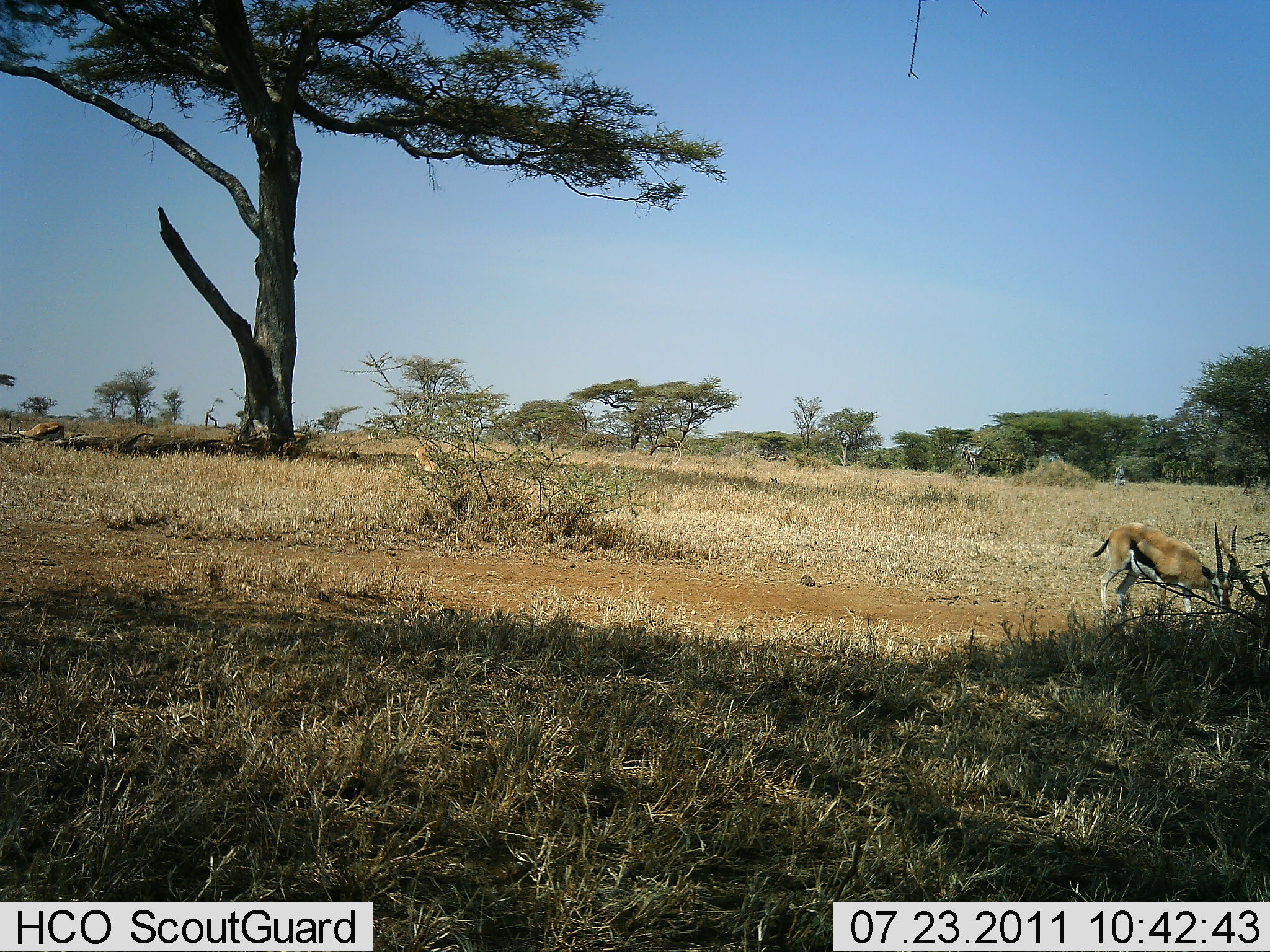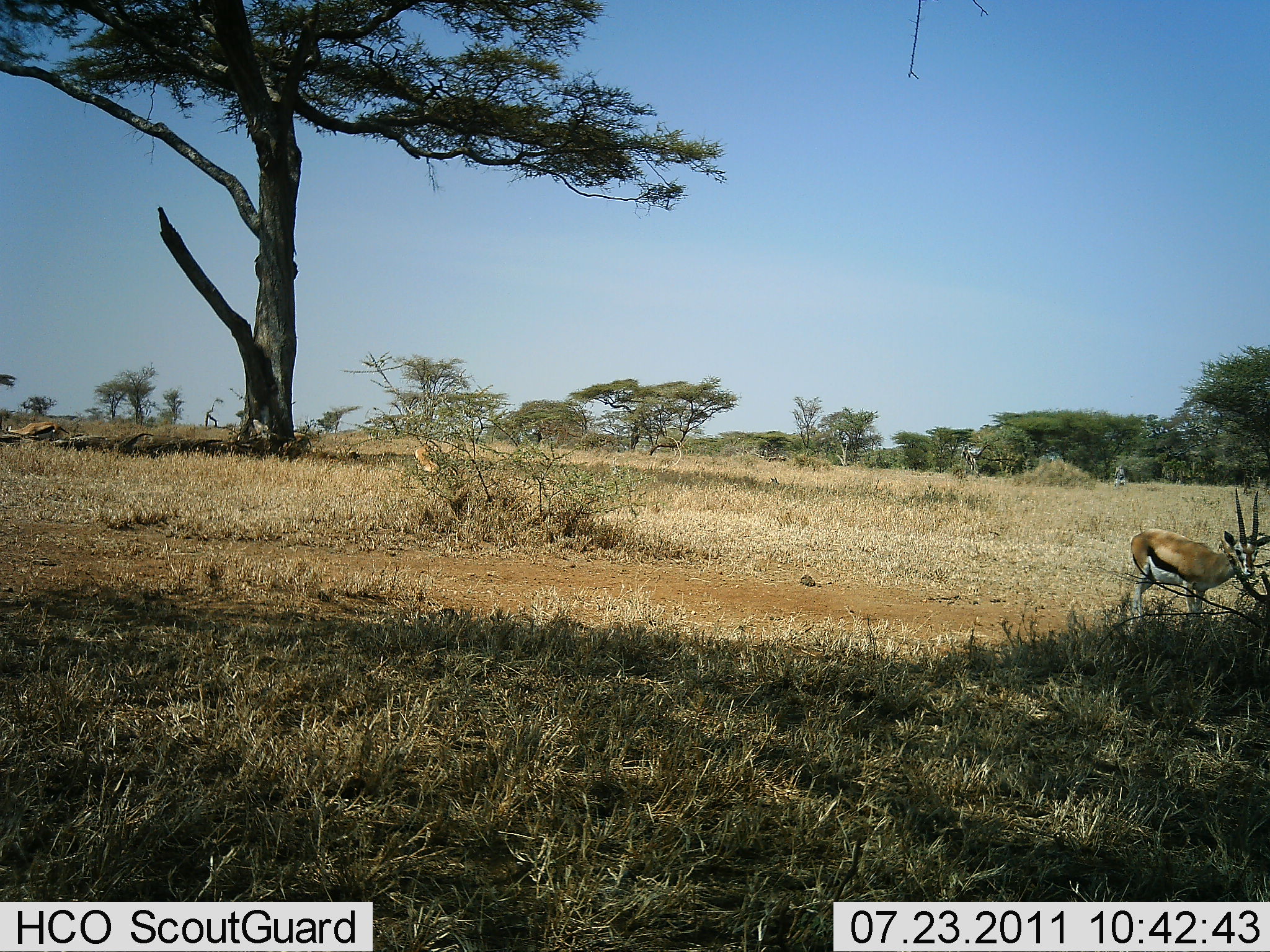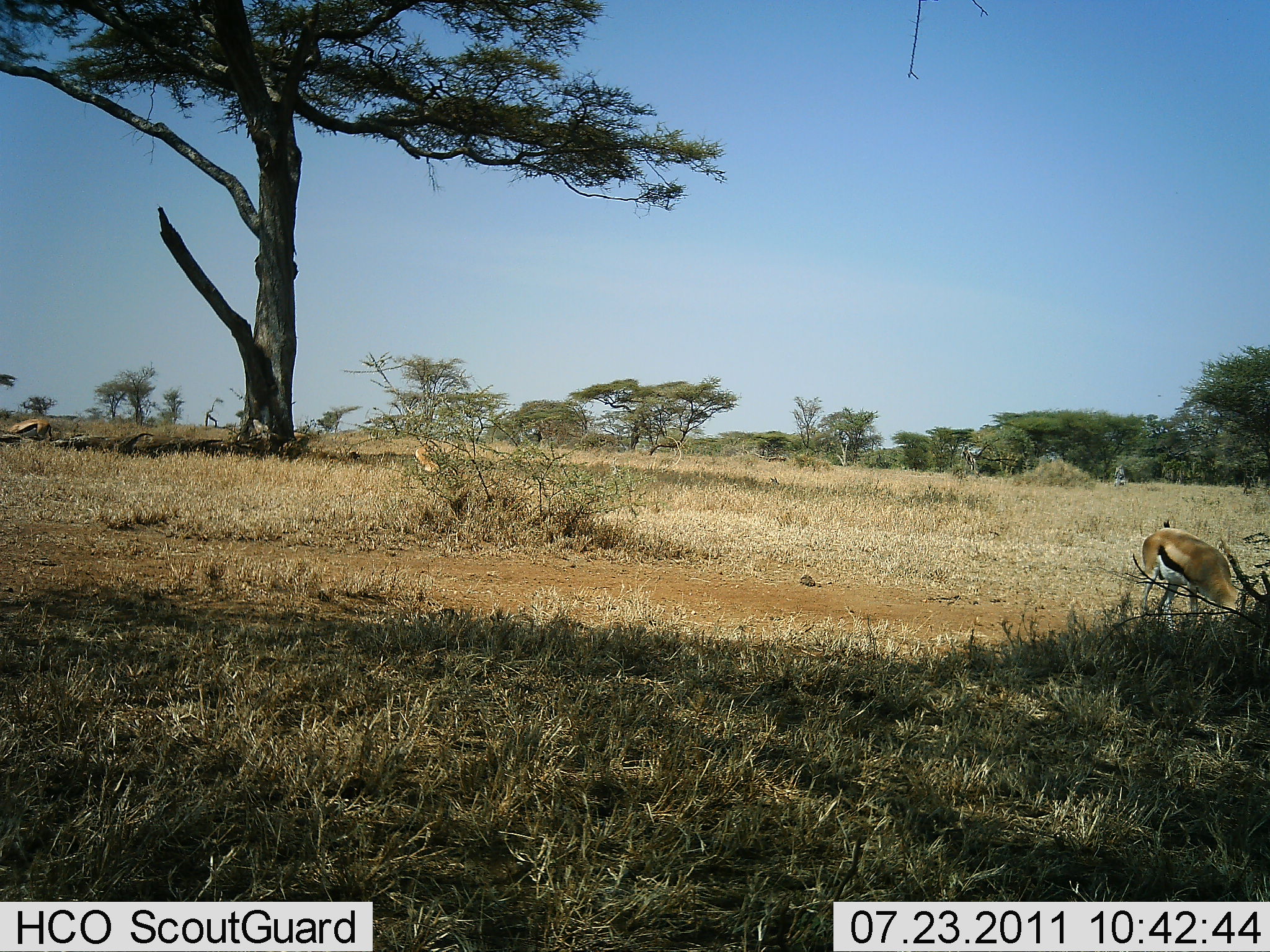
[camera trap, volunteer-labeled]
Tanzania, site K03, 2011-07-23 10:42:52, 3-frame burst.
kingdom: Animalia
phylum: Chordata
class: Mammalia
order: Artiodactyla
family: Bovidae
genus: Eudorcas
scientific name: Eudorcas thomsonii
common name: thomson's gazelle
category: gazellethomsons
Gazellethomsons (thomson's gazelle) (Eudorcas thomsonii), count 2. Behavior (volunteer vote fractions): standing 67%, resting 8%, moving 17%, interacting 0%. Young present (vote fraction): 0%. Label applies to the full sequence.